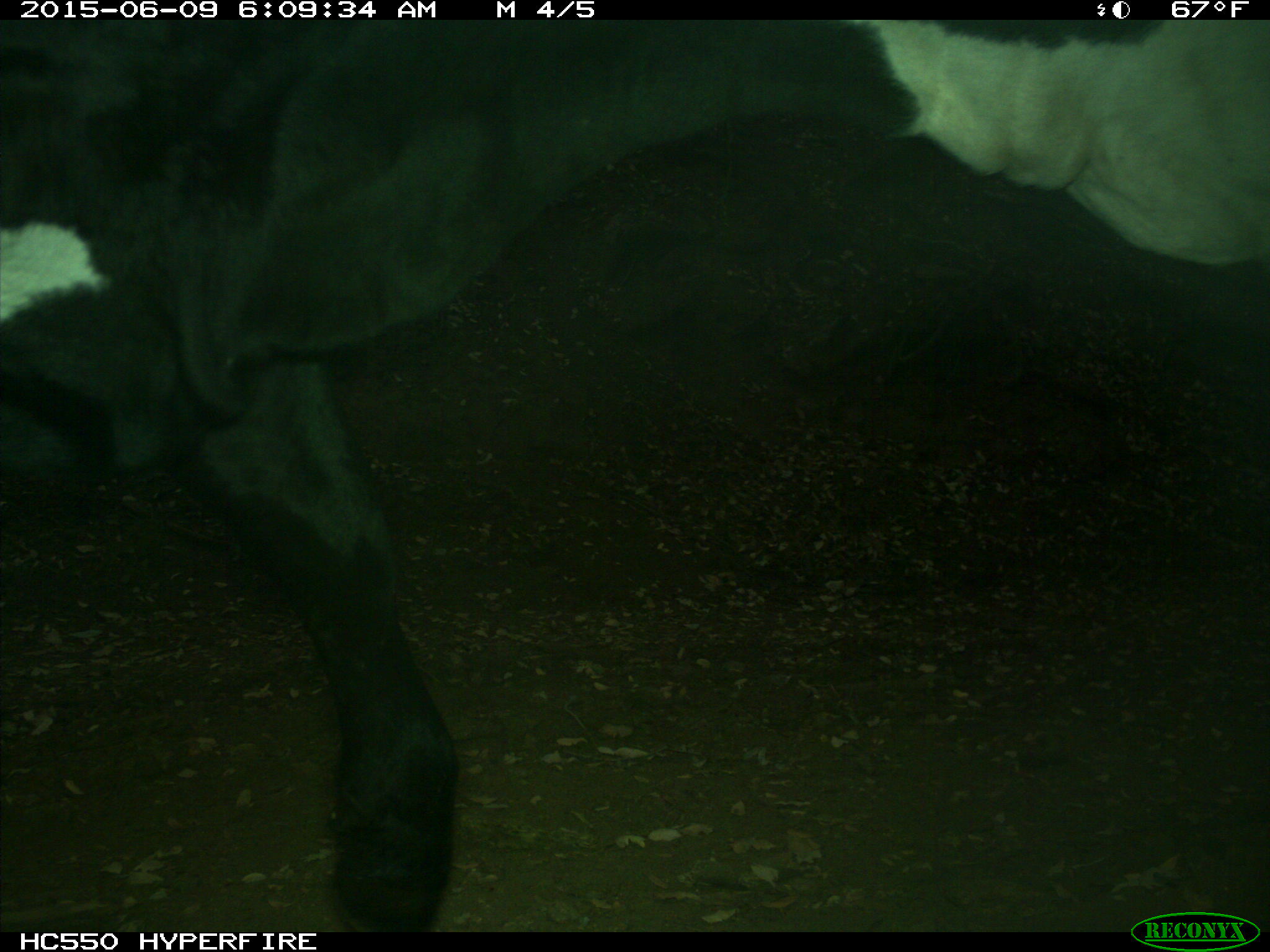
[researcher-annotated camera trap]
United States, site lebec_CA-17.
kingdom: Animalia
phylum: Chordata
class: Mammalia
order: Artiodactyla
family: Bovidae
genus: Bos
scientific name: Bos taurus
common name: domestic cow